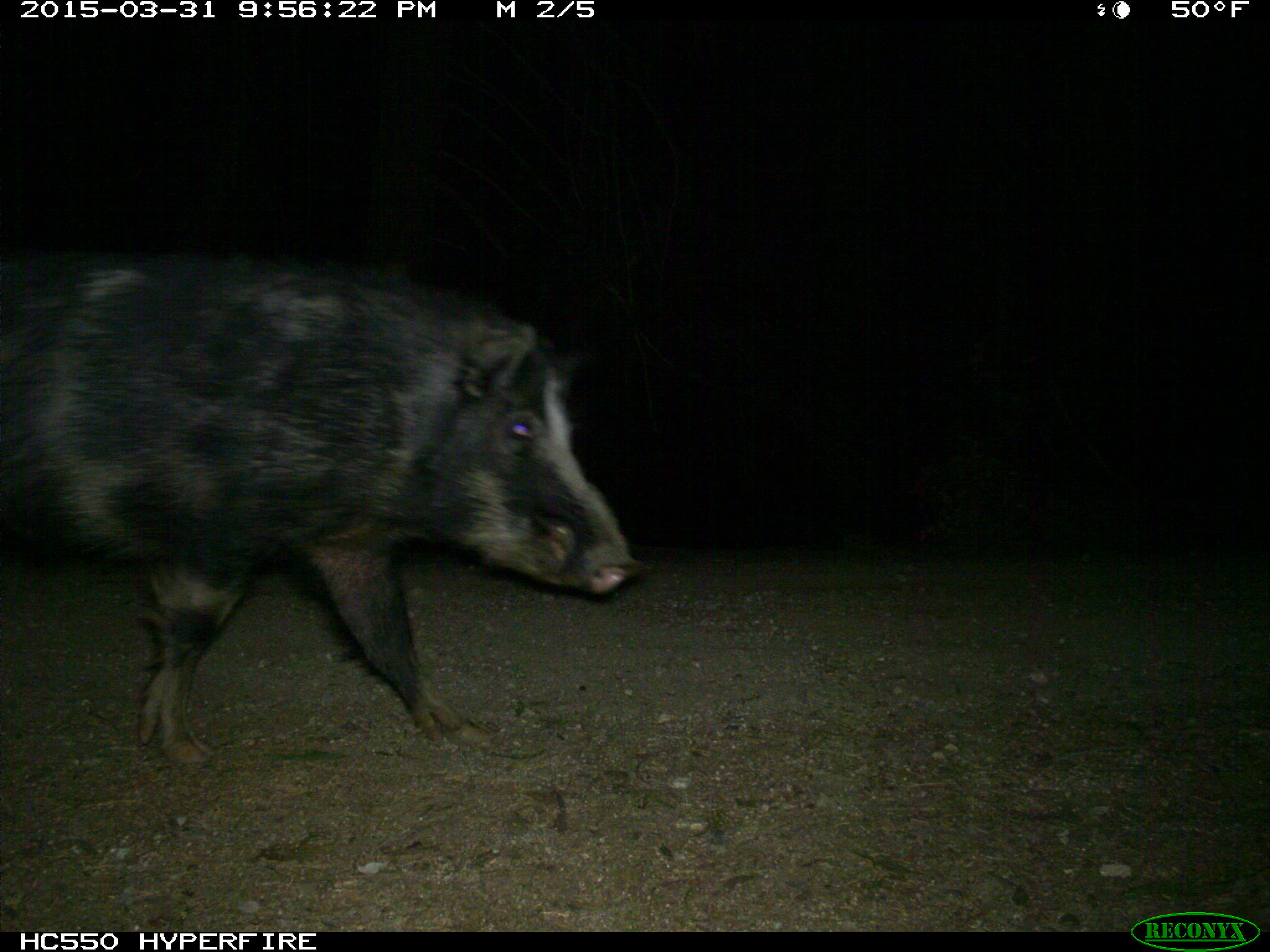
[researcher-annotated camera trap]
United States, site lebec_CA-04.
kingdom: Animalia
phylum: Chordata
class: Mammalia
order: Artiodactyla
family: Suidae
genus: Sus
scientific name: Sus scrofa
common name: wild boar